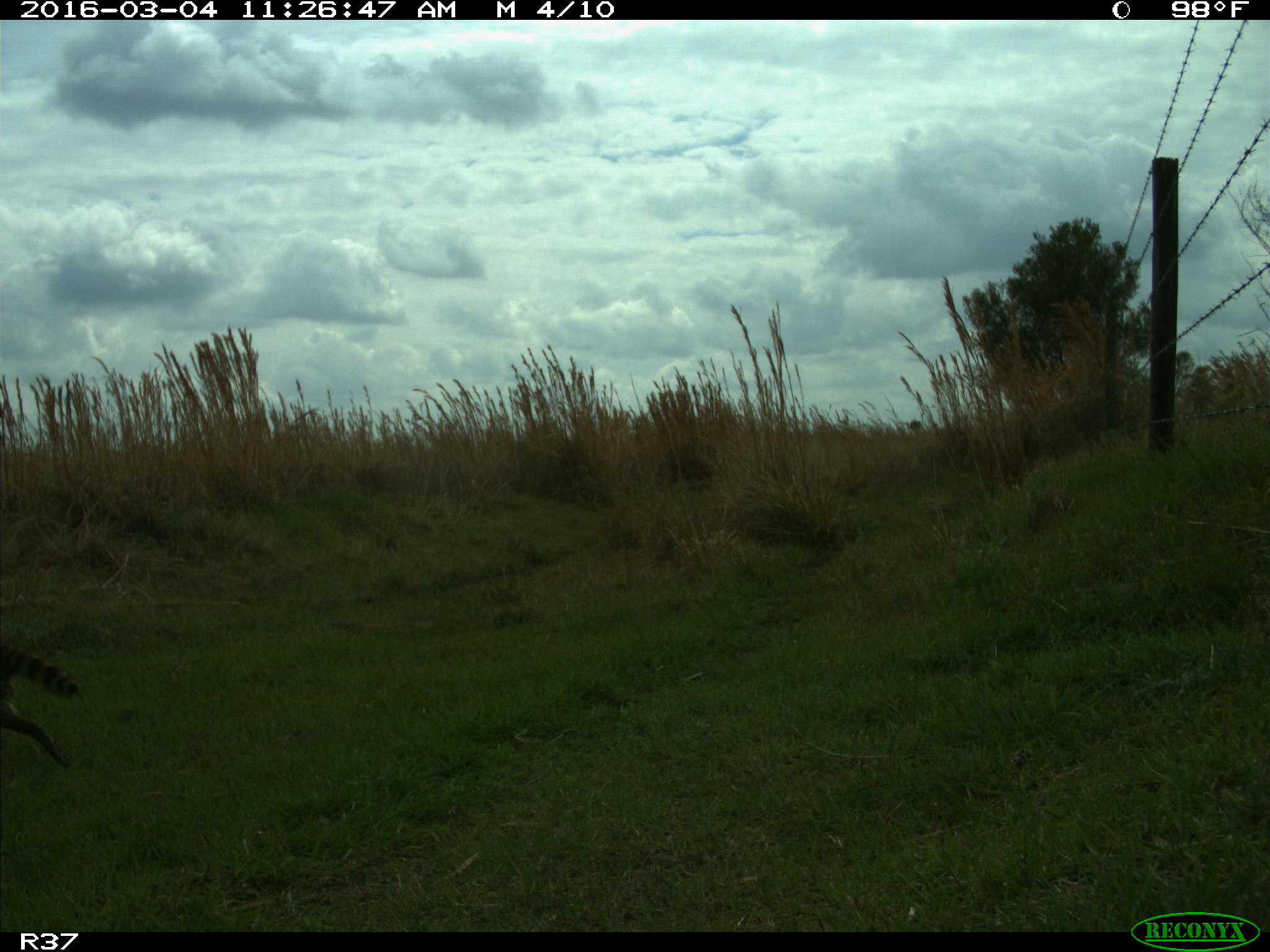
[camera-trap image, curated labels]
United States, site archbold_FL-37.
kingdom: Animalia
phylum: Chordata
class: Mammalia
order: Carnivora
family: Procyonidae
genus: Procyon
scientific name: Procyon lotor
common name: common raccoon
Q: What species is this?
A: Procyon lotor (common raccoon).